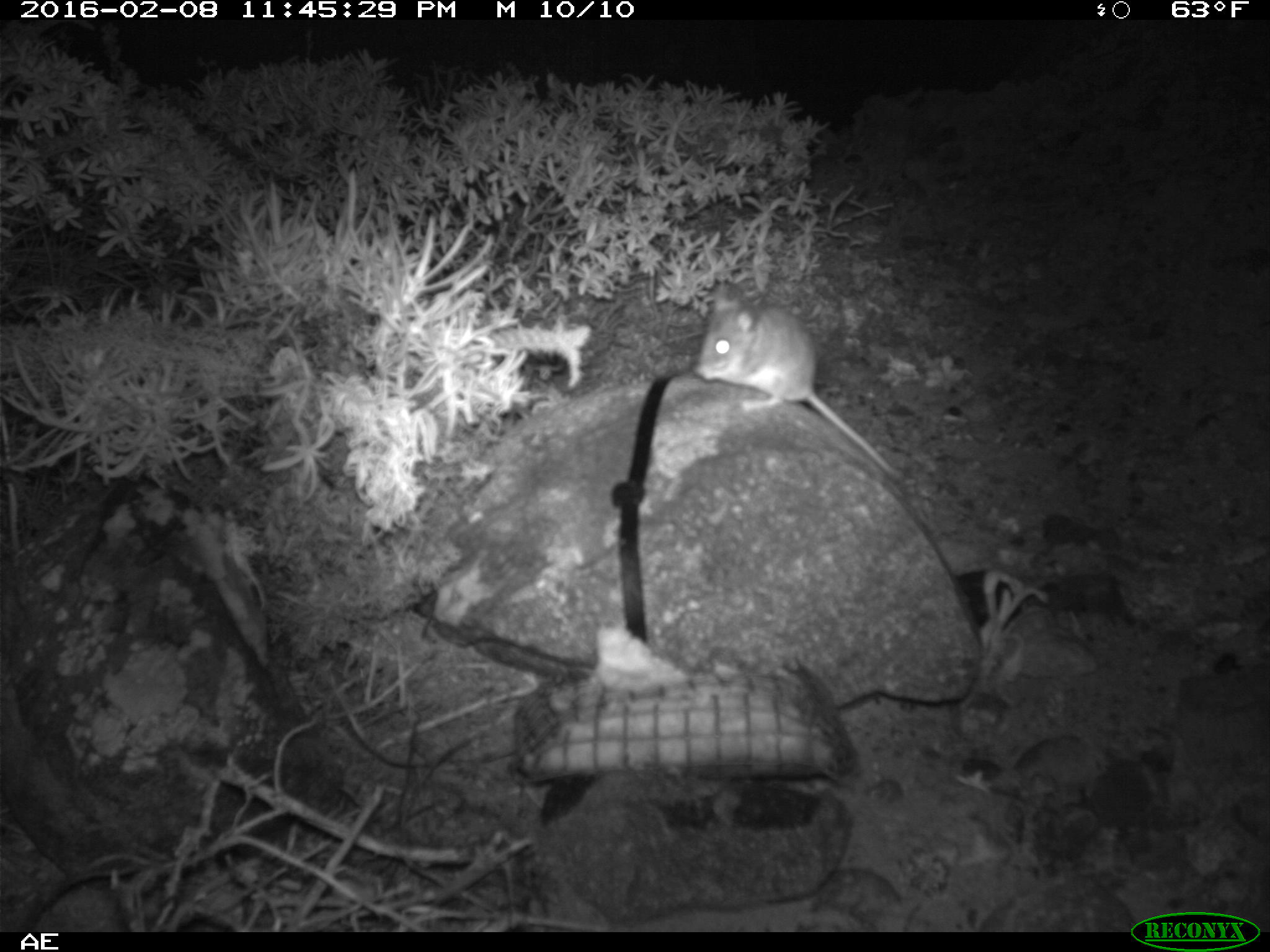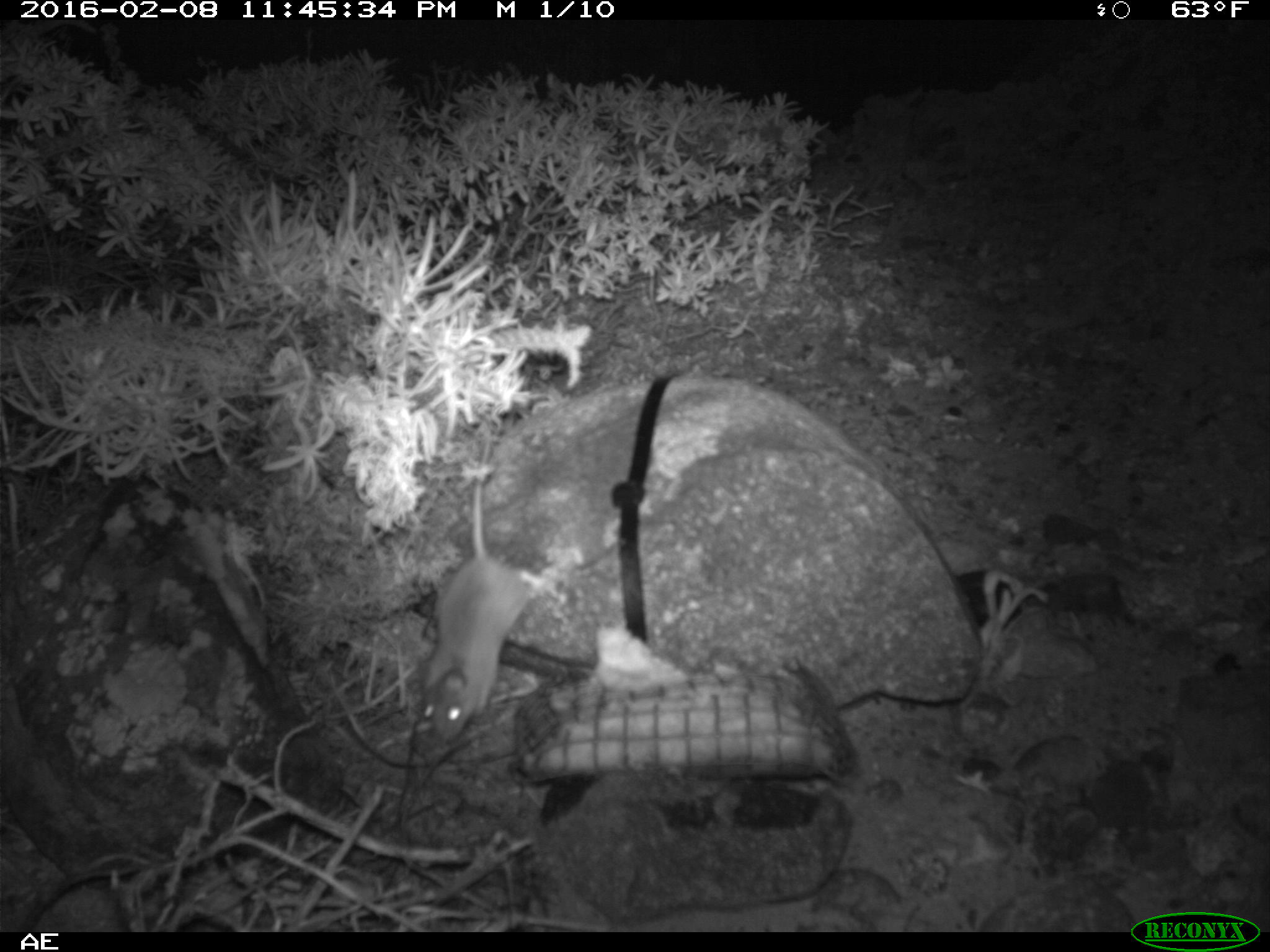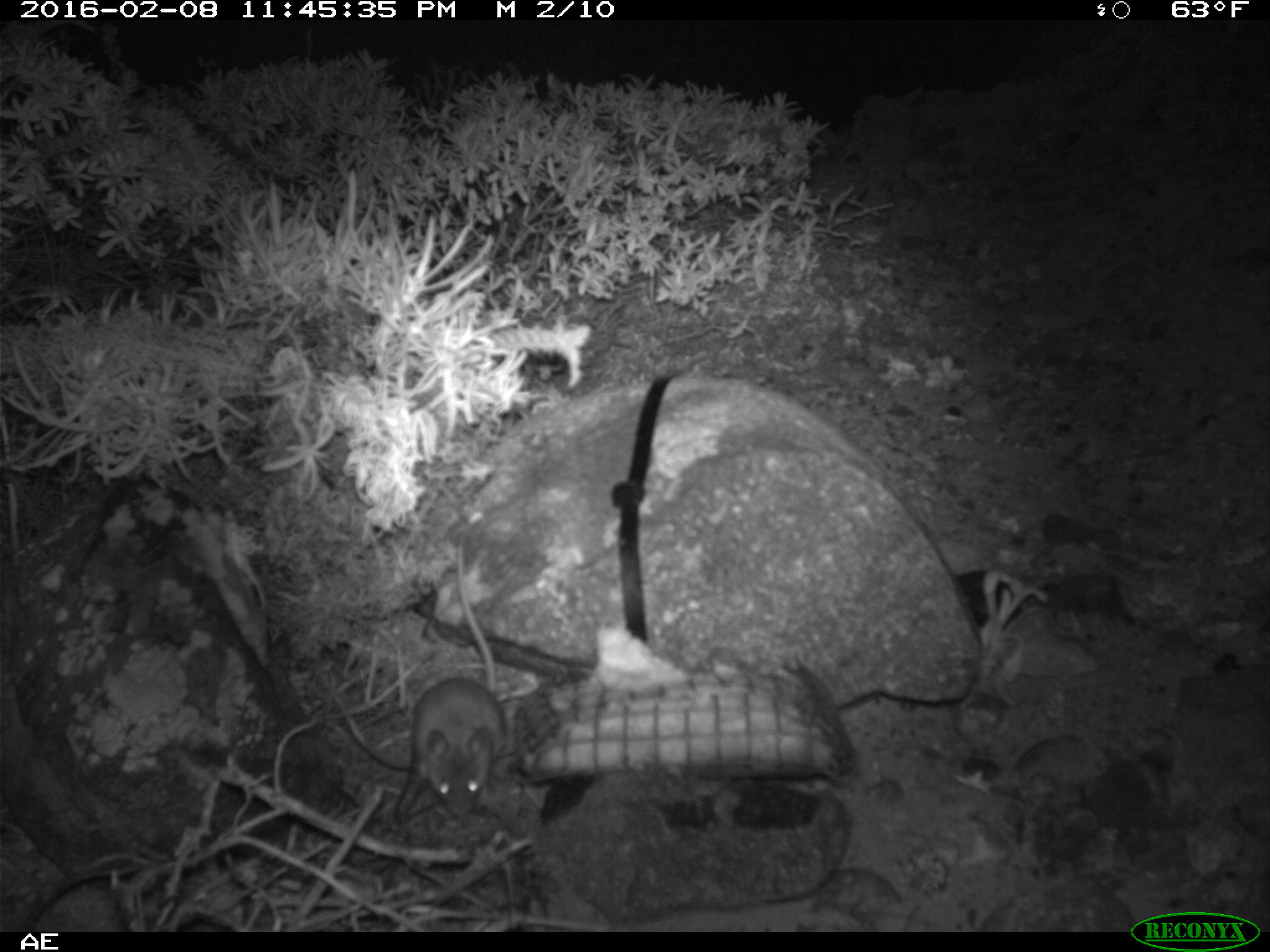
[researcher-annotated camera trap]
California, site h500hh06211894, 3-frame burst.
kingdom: Animalia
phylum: Chordata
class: Mammalia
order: Rodentia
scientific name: Rodentia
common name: rodent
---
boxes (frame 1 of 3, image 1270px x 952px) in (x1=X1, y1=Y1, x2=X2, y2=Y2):
rodent: (x1=697, y1=277, x2=907, y2=484)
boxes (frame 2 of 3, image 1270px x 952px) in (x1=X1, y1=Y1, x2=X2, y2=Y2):
rodent: (x1=421, y1=425, x2=551, y2=737)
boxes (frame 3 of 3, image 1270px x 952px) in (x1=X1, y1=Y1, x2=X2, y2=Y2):
rodent: (x1=403, y1=540, x2=508, y2=821)